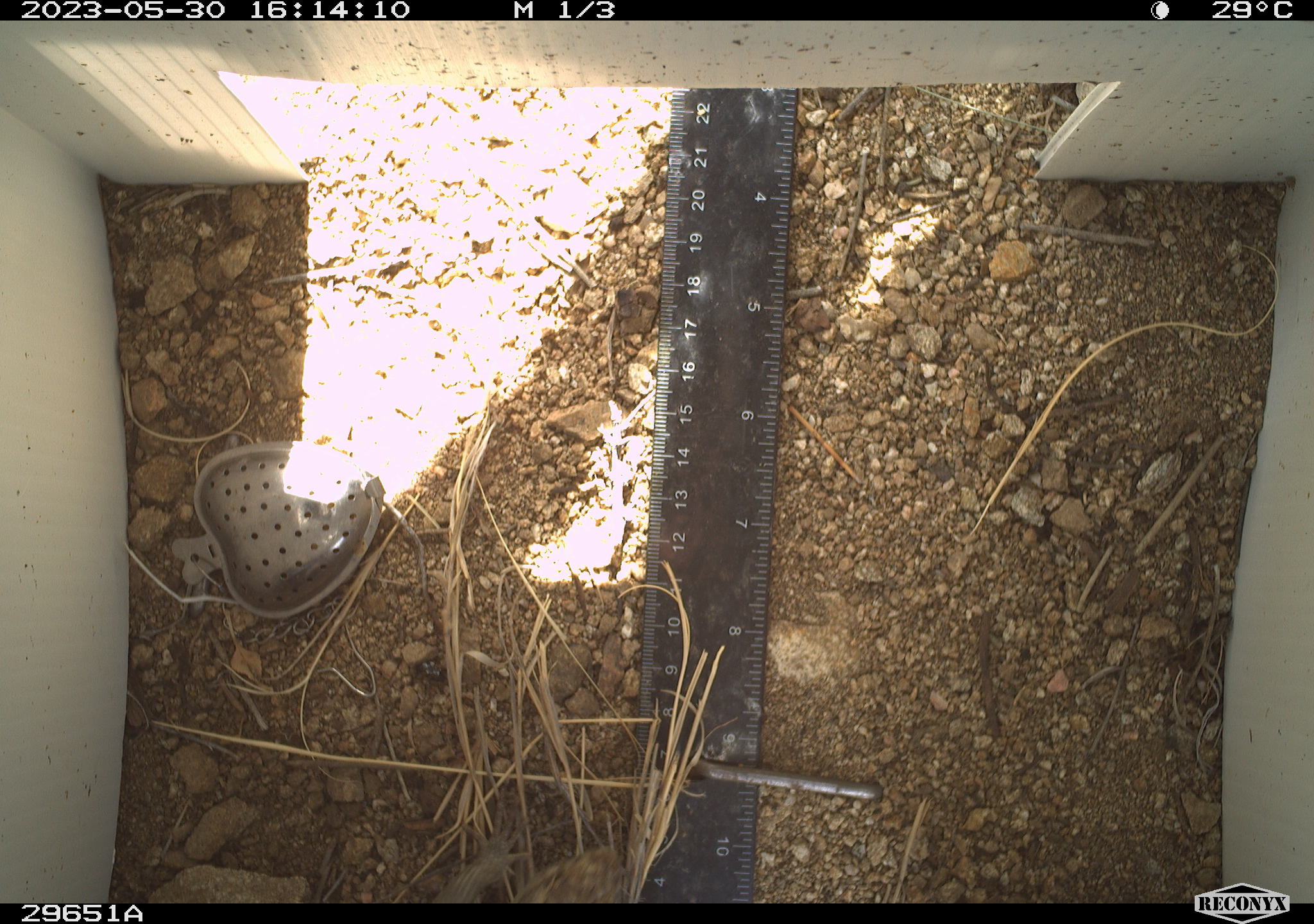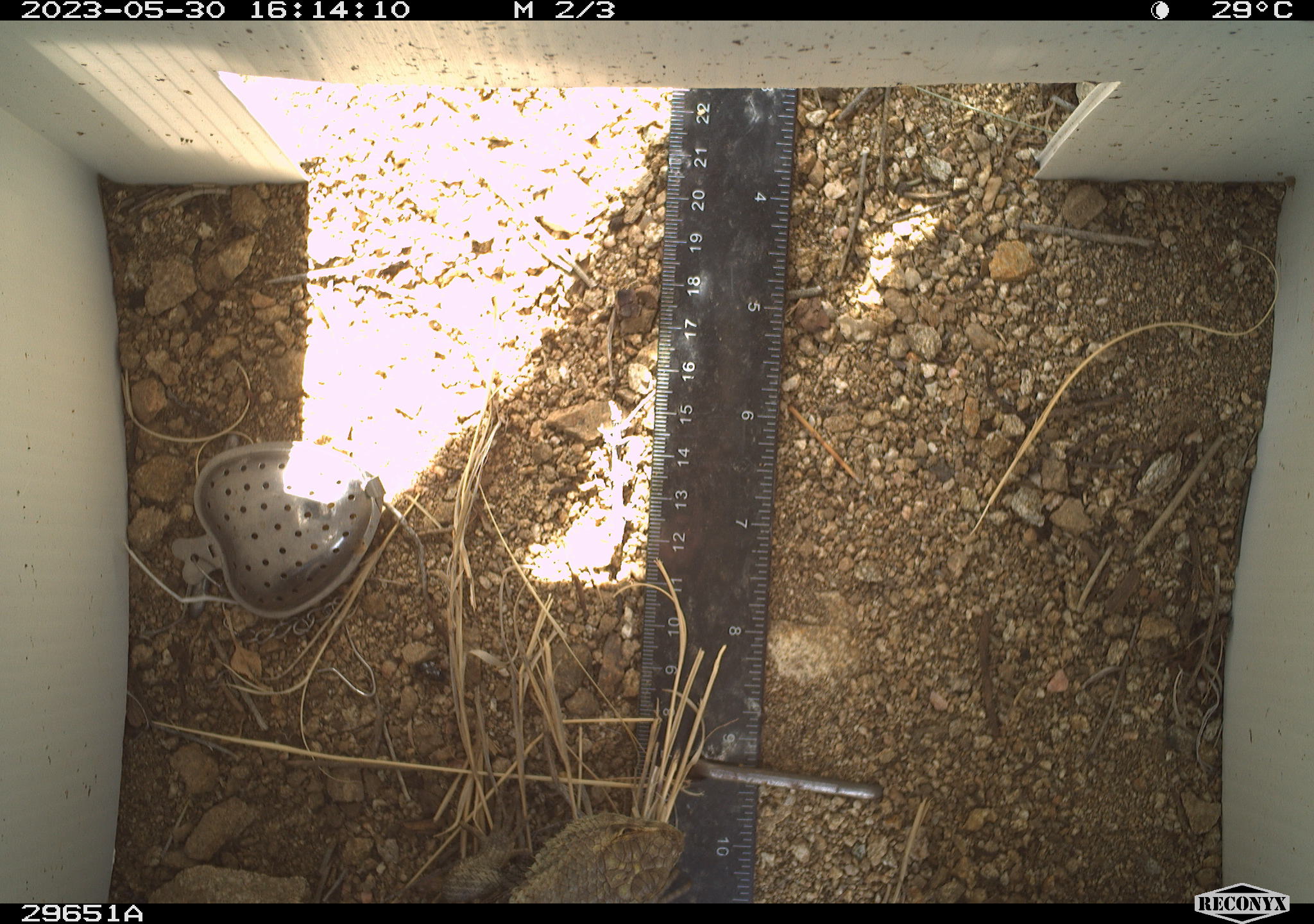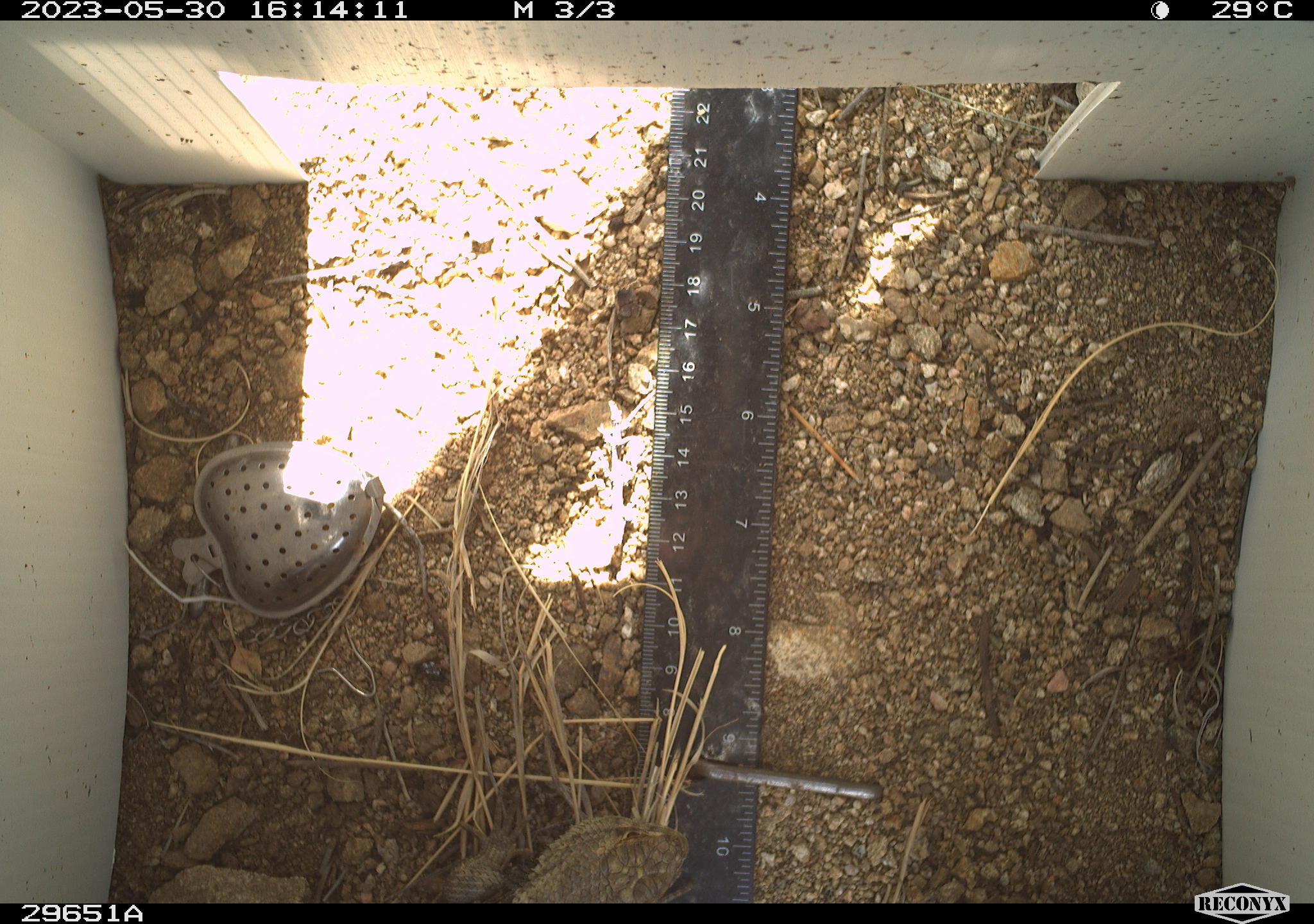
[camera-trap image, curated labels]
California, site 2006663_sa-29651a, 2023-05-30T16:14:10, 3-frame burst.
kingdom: Animalia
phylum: Chordata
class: Reptilia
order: Squamata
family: Phrynosomatidae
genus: Sceloporus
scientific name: Sceloporus uniformis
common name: yellow-backed spiny lizard